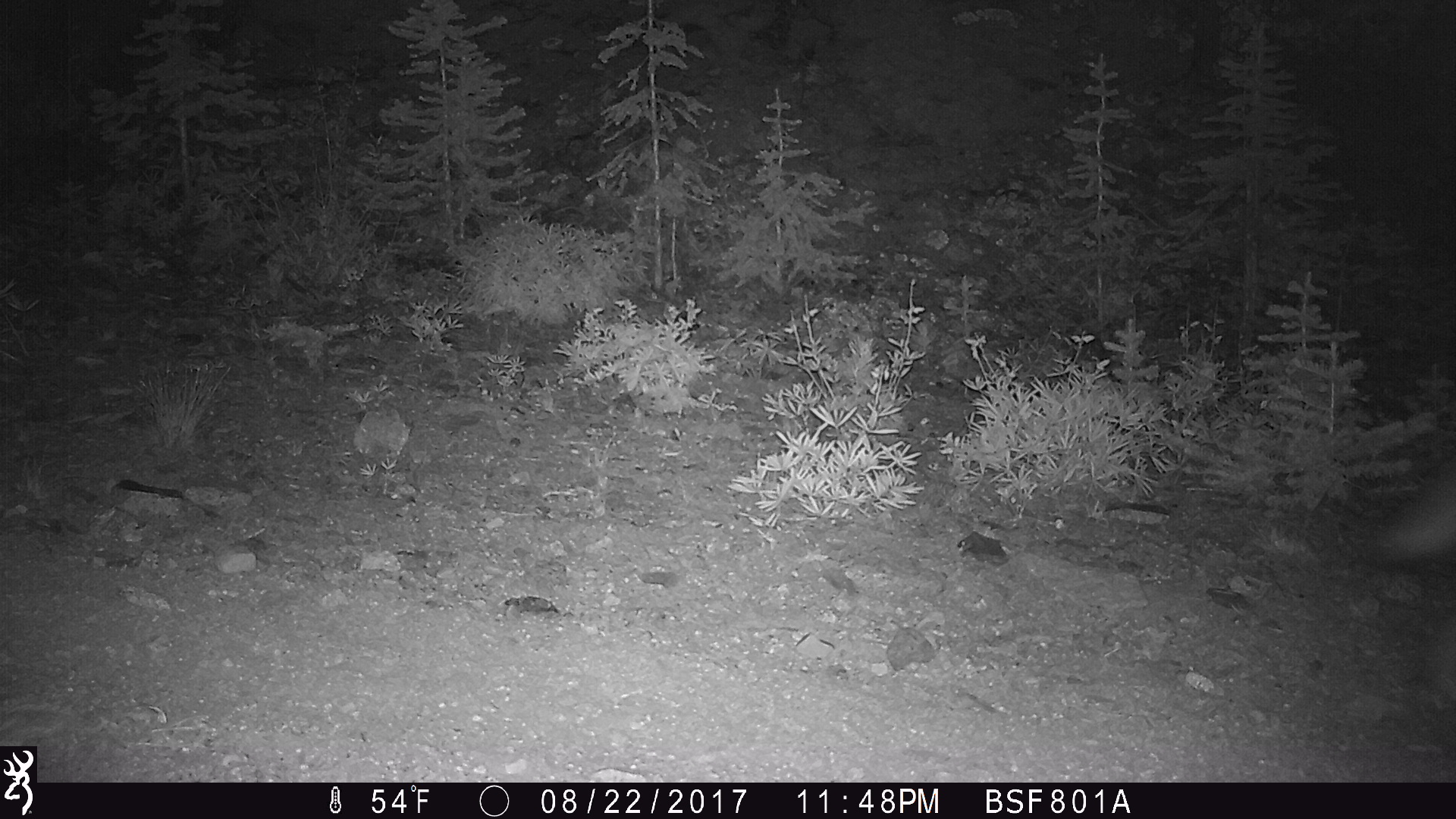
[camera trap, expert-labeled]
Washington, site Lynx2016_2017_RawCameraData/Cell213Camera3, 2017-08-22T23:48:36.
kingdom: Animalia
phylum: Chordata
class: Mammalia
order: Carnivora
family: Canidae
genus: Canis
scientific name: Canis latrans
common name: coyote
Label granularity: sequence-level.